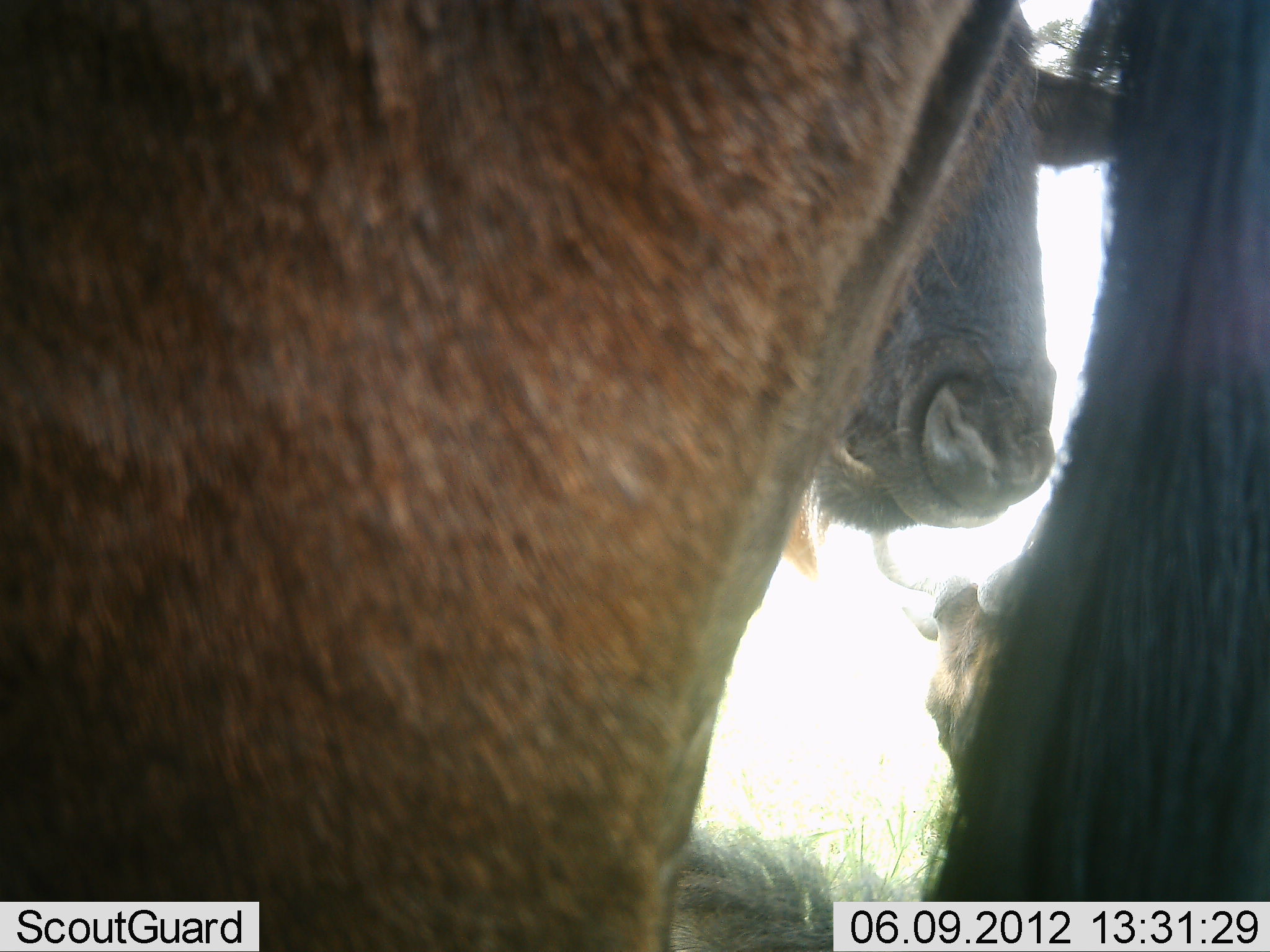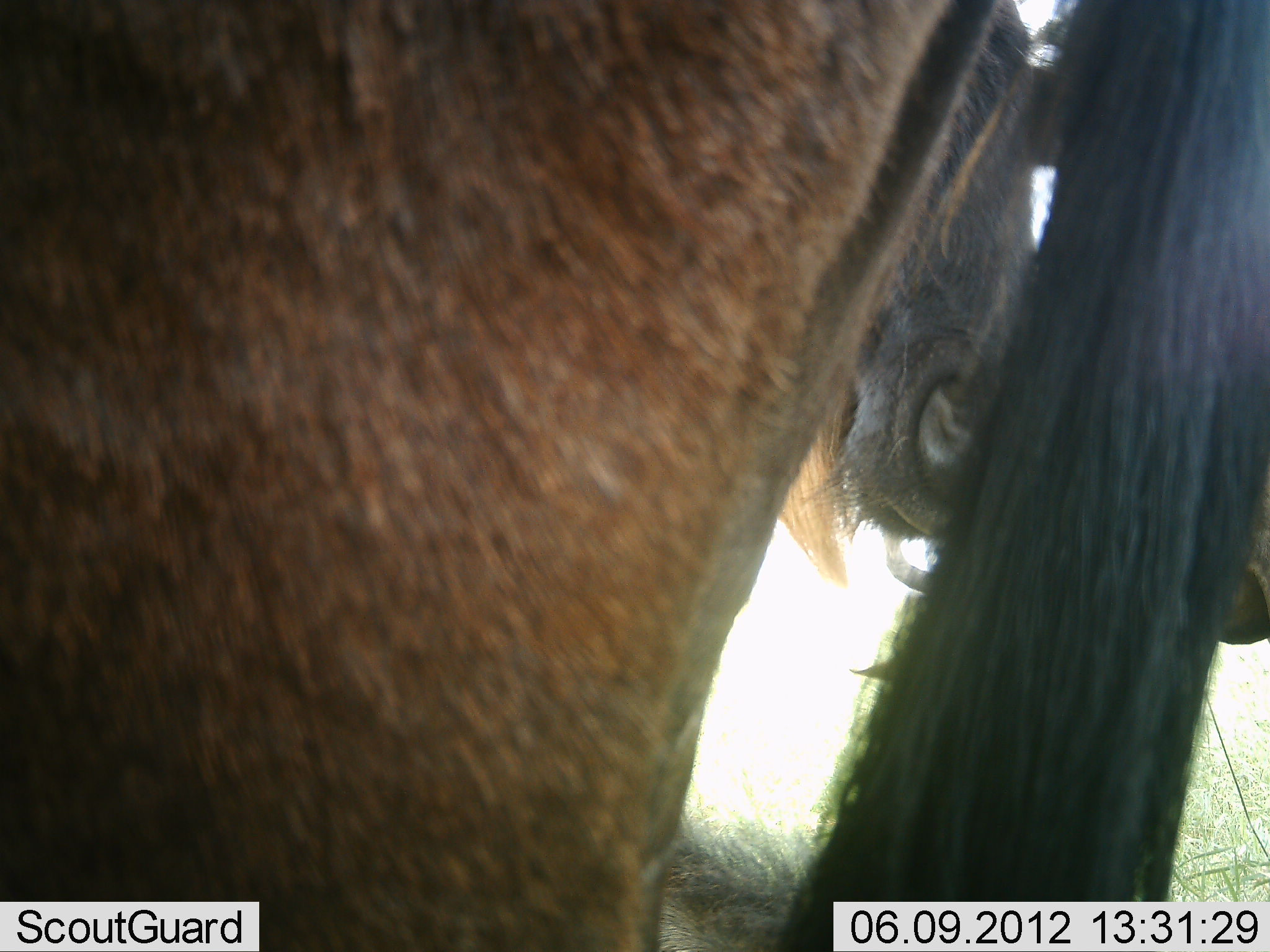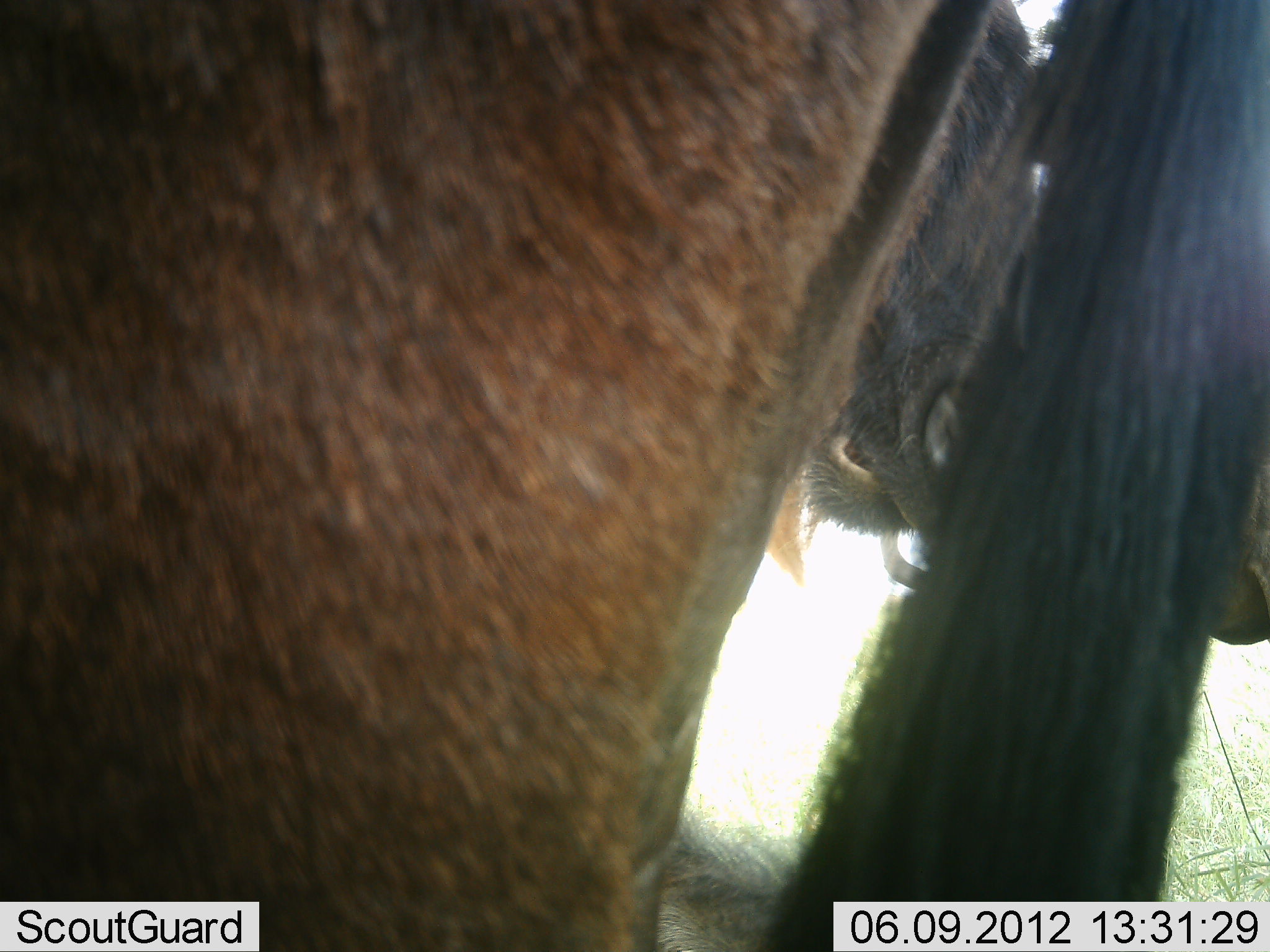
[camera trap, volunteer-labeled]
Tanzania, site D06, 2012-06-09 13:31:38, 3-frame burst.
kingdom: Animalia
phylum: Chordata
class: Mammalia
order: Artiodactyla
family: Bovidae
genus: Connochaetes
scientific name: Connochaetes taurinus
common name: blue wildebeest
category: wildebeest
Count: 2.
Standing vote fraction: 70%.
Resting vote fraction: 10%.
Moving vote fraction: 0%.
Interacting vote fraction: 0%.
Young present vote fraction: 0%.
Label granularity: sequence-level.